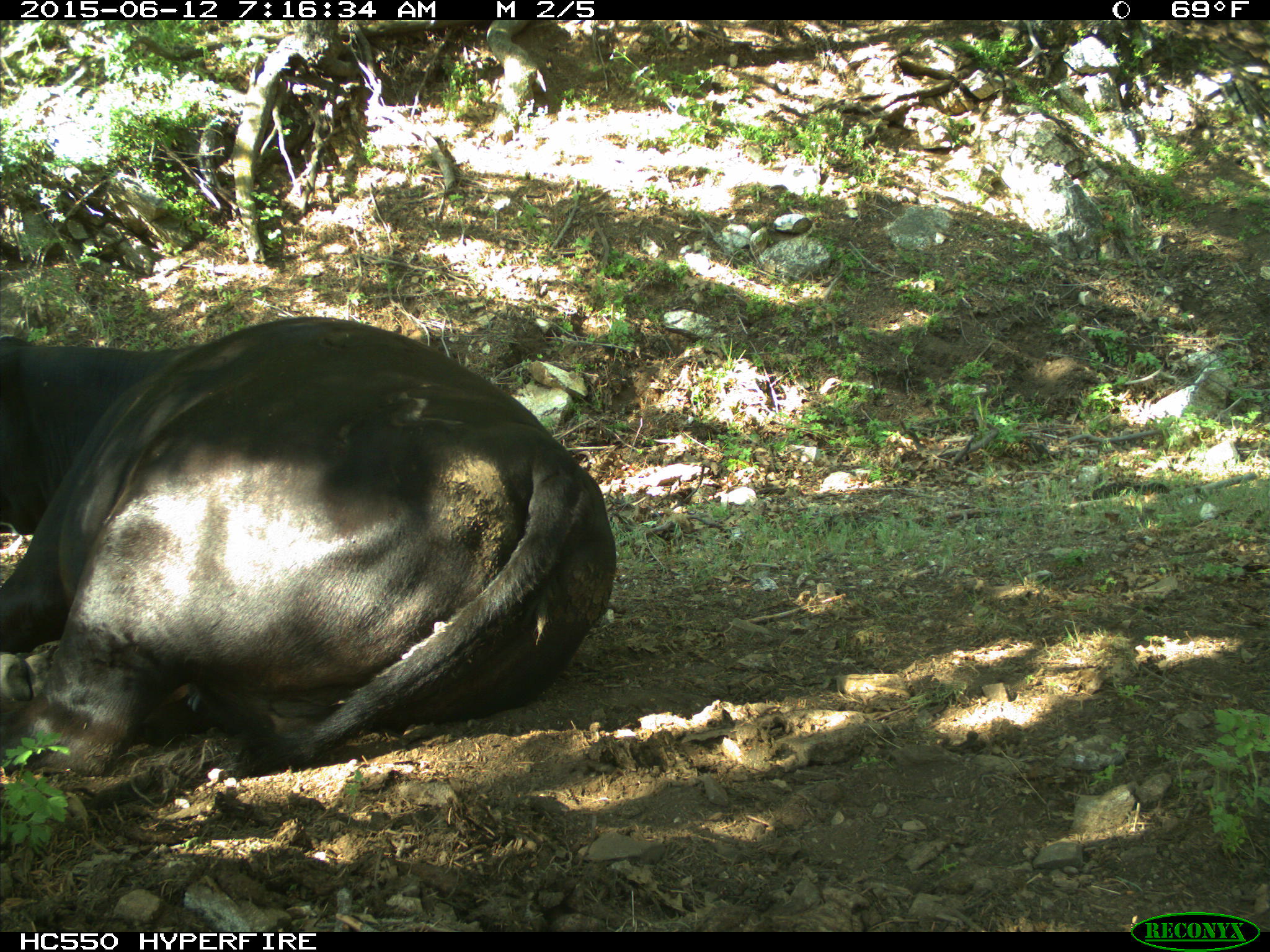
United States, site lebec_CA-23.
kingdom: Animalia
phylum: Chordata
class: Mammalia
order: Artiodactyla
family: Bovidae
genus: Bos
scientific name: Bos taurus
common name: domestic cow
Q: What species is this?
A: Bos taurus (domestic cow).